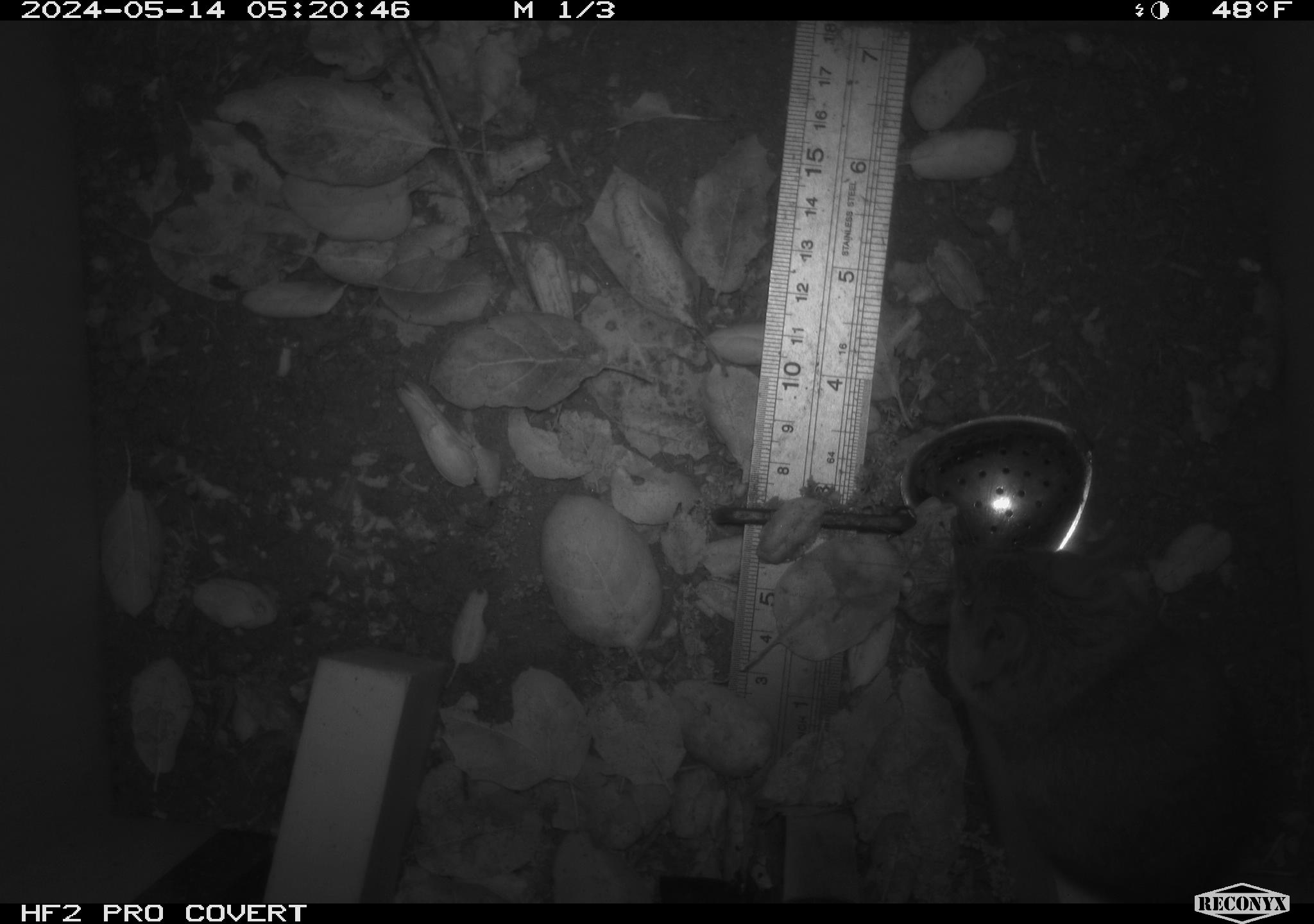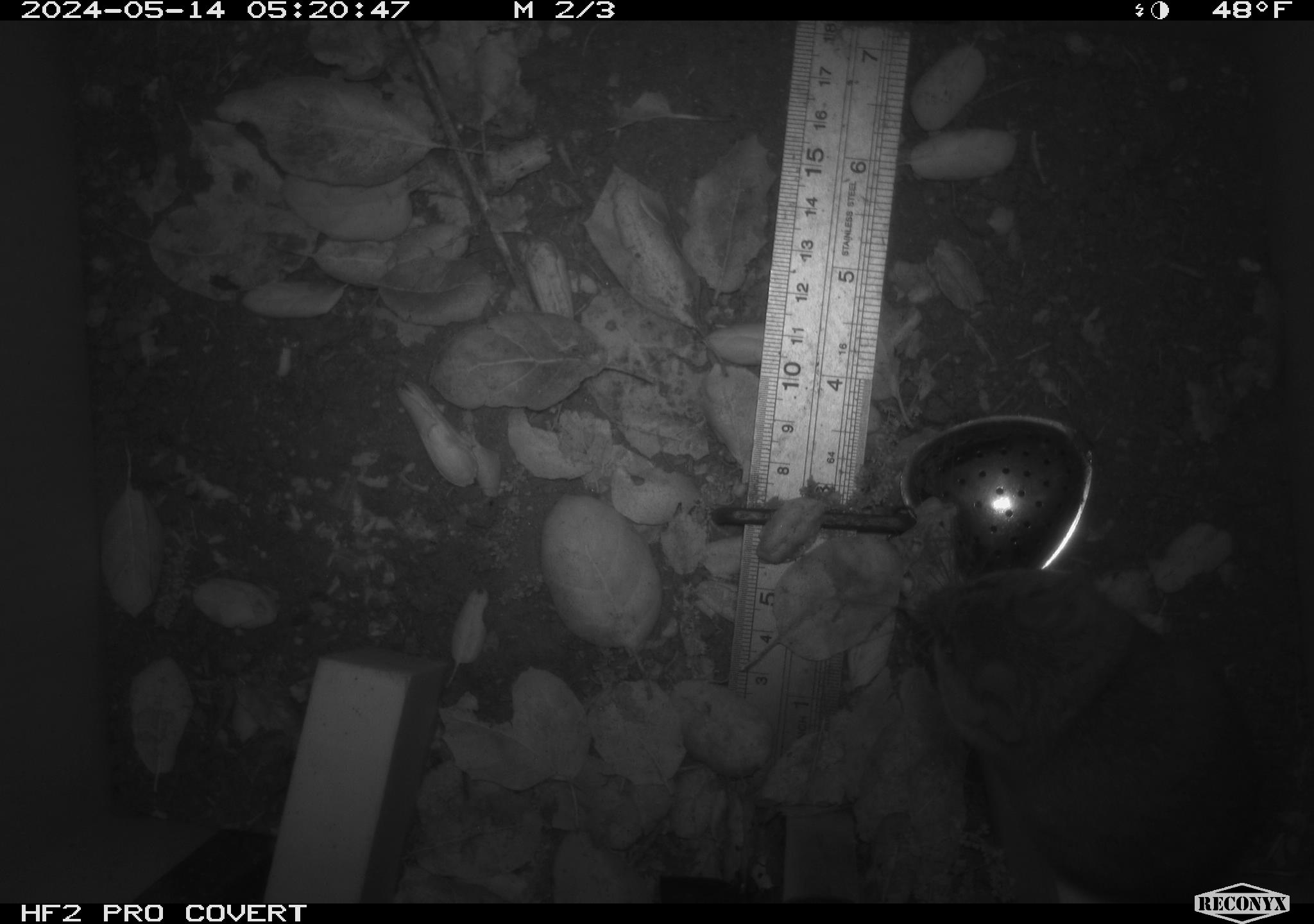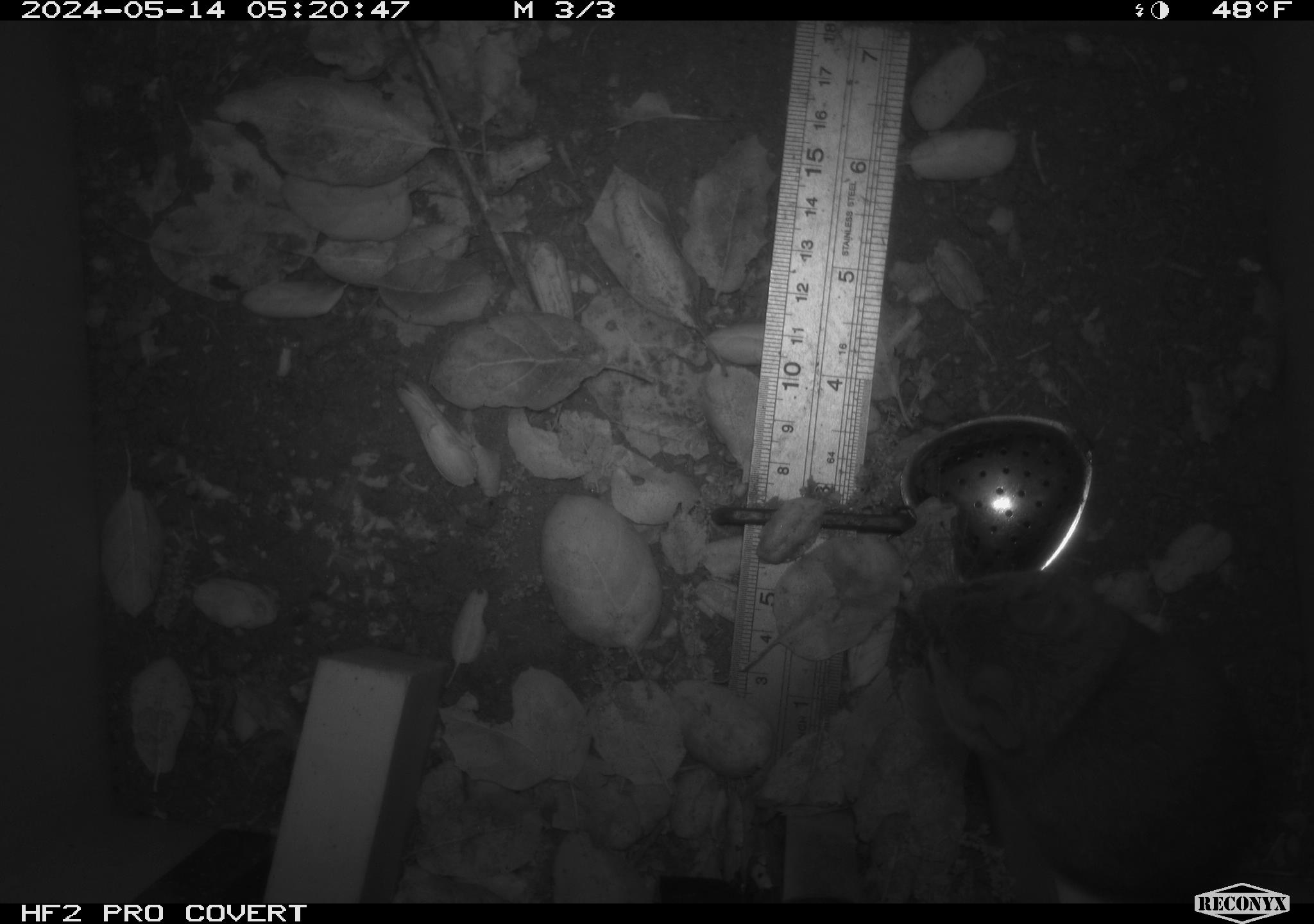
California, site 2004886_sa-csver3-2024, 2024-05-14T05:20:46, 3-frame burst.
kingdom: Animalia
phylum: Chordata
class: Mammalia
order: Rodentia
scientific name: Rodentia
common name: rodent